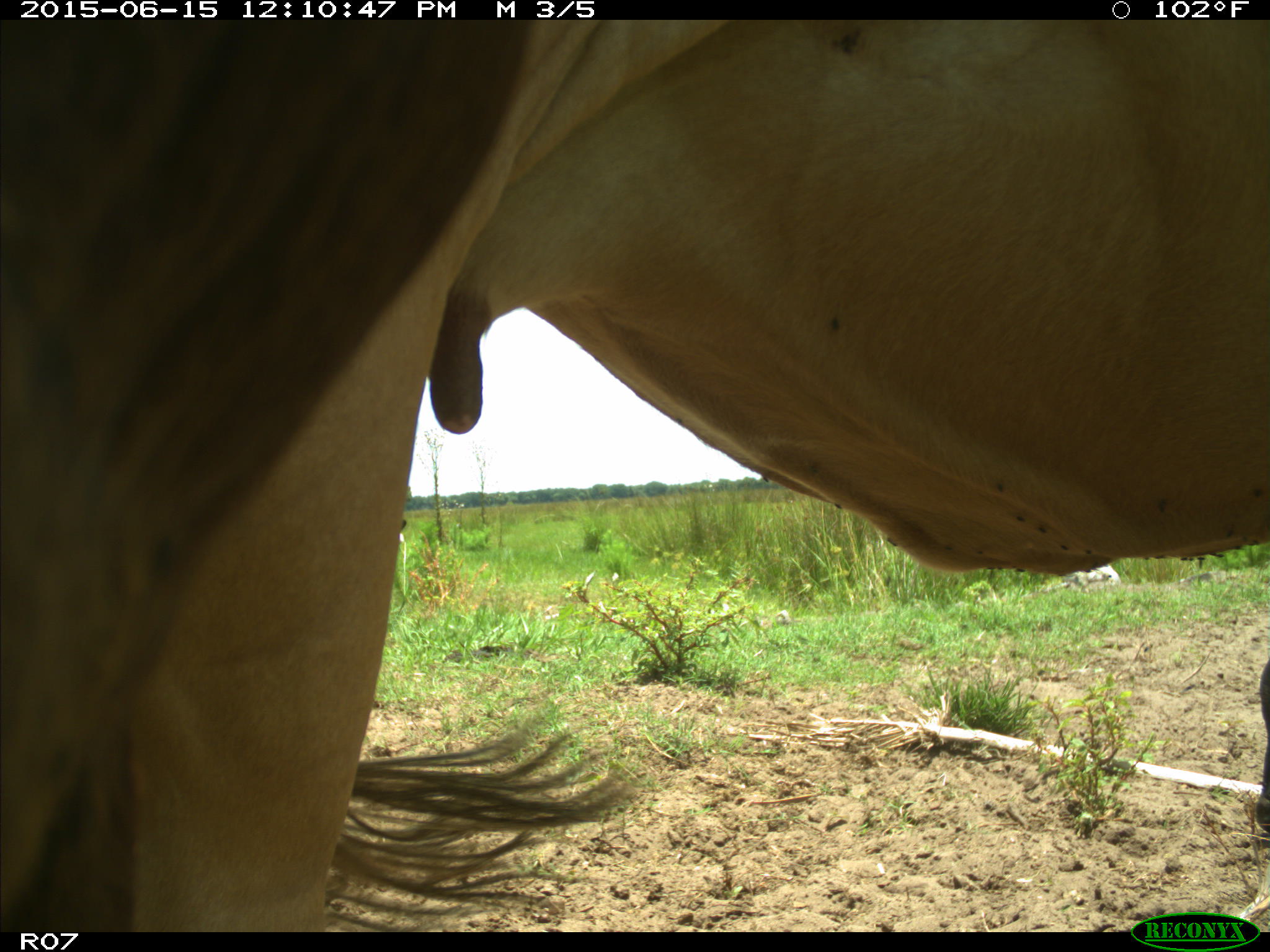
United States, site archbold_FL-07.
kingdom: Animalia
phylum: Chordata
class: Mammalia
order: Artiodactyla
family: Bovidae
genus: Bos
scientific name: Bos taurus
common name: domestic cow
Bos taurus (domestic cow).